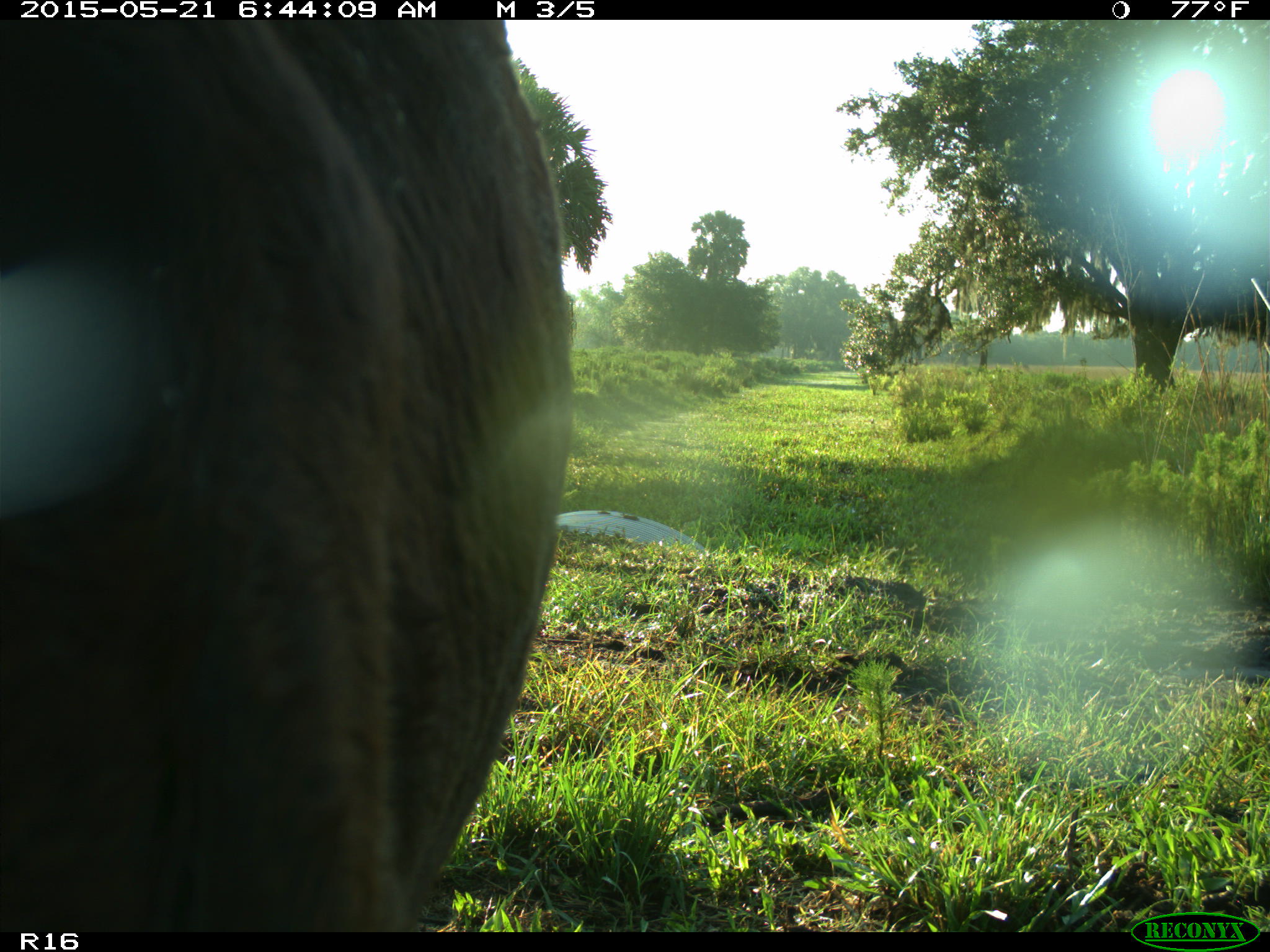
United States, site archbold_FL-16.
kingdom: Animalia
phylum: Chordata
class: Mammalia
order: Artiodactyla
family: Bovidae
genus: Bos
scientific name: Bos taurus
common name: domestic cow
Bos taurus (domestic cow).